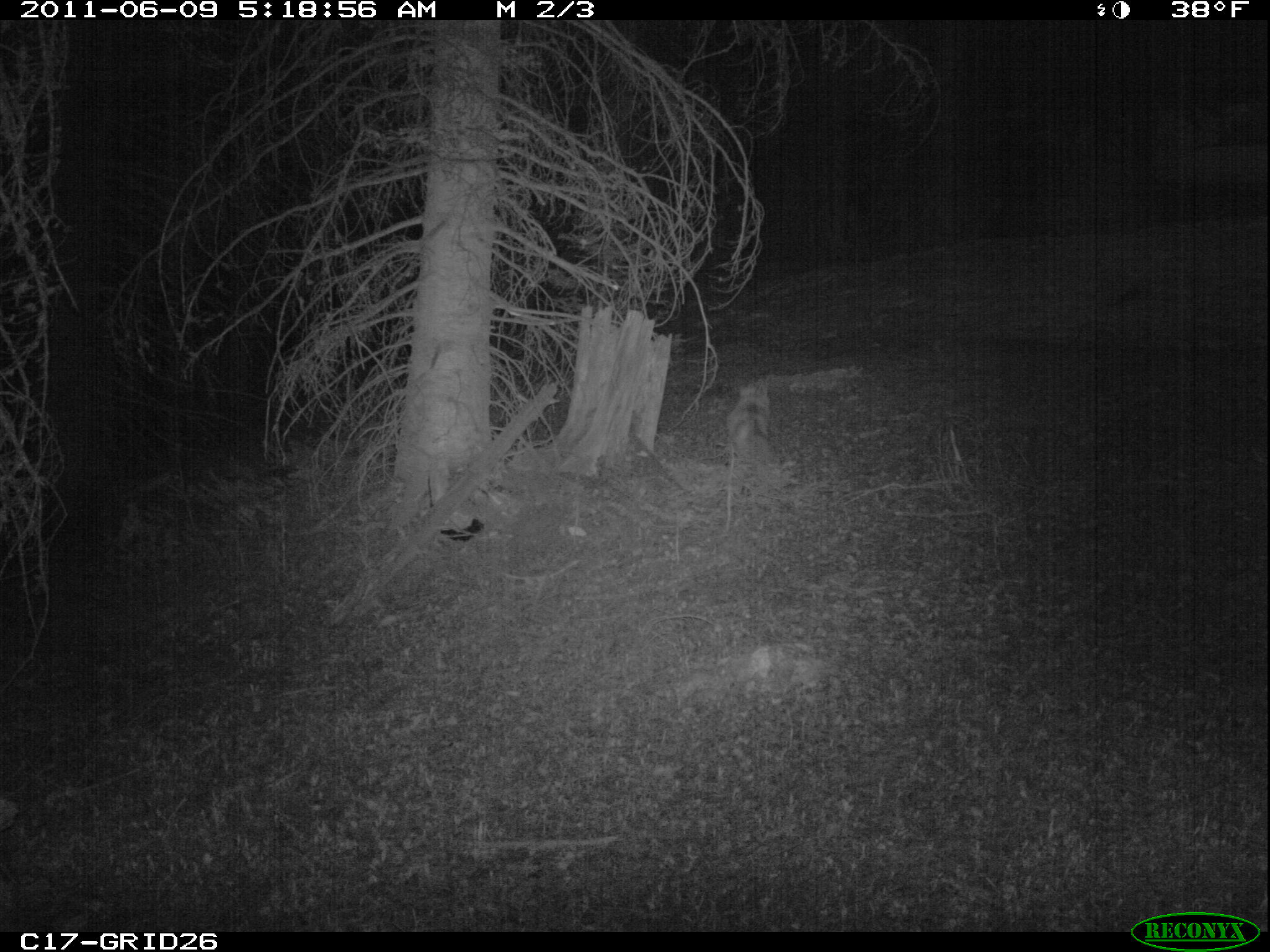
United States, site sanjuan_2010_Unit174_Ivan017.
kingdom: Animalia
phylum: Chordata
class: Mammalia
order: Carnivora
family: Canidae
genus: Vulpes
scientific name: Vulpes vulpes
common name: red fox